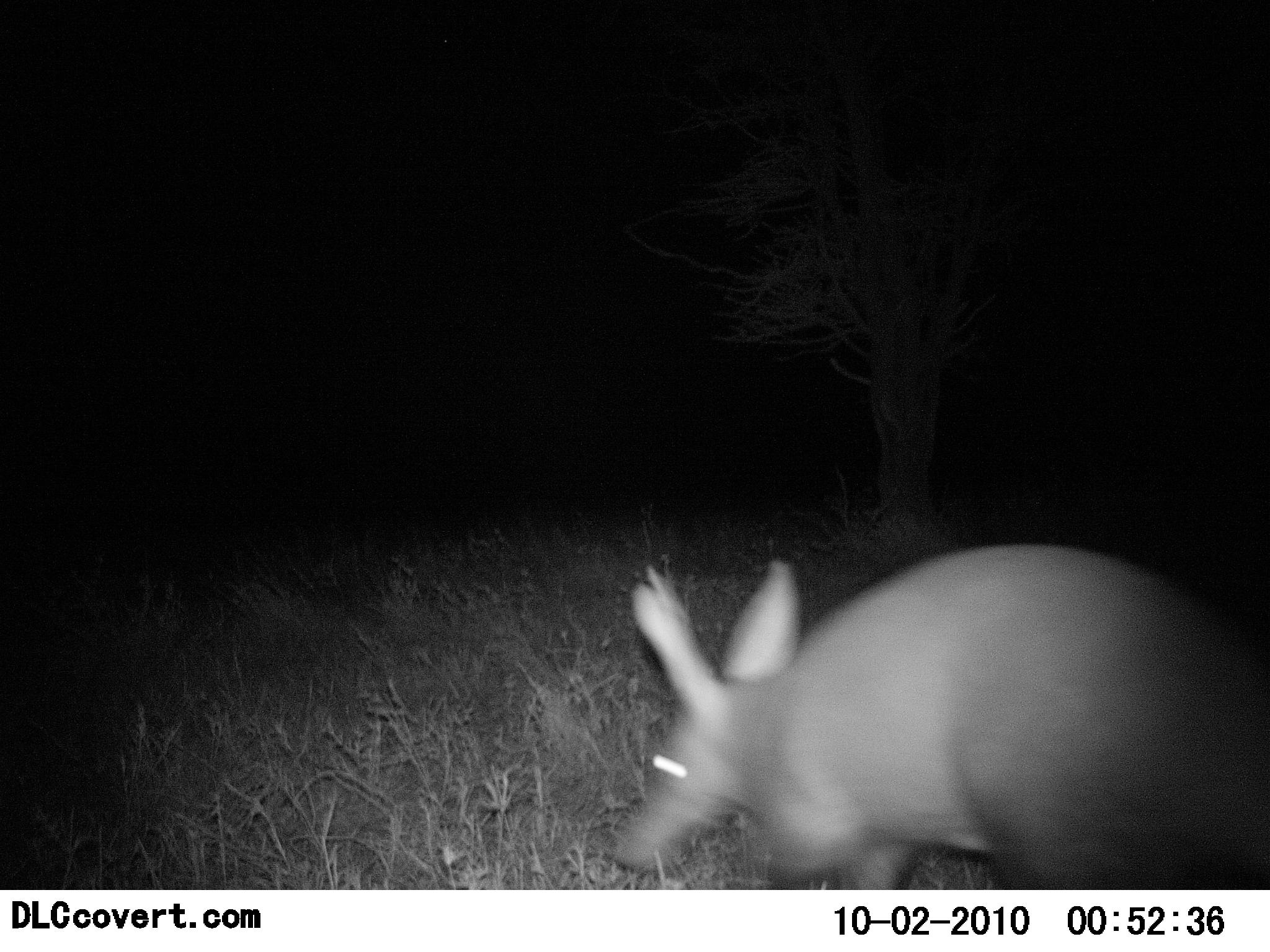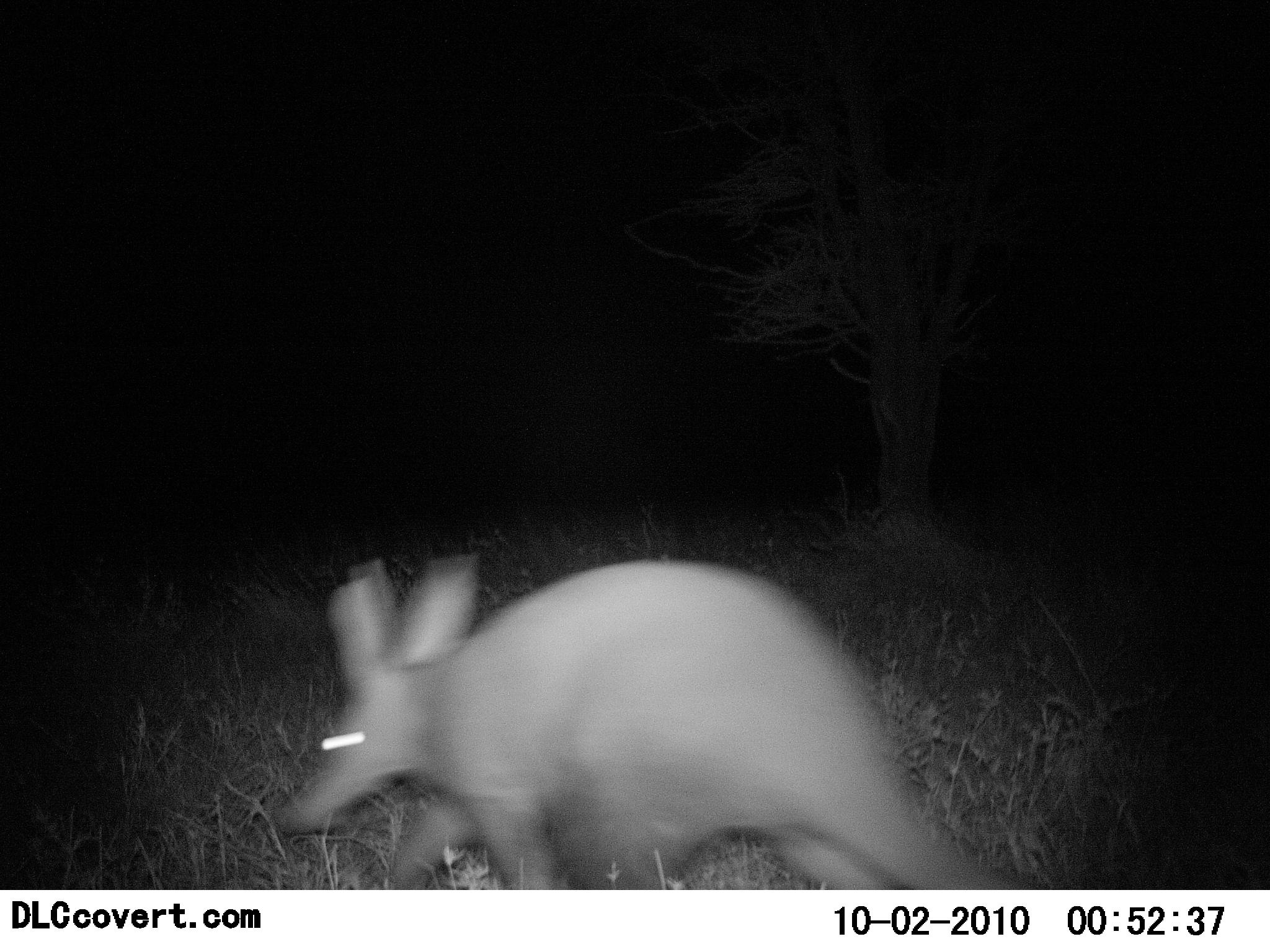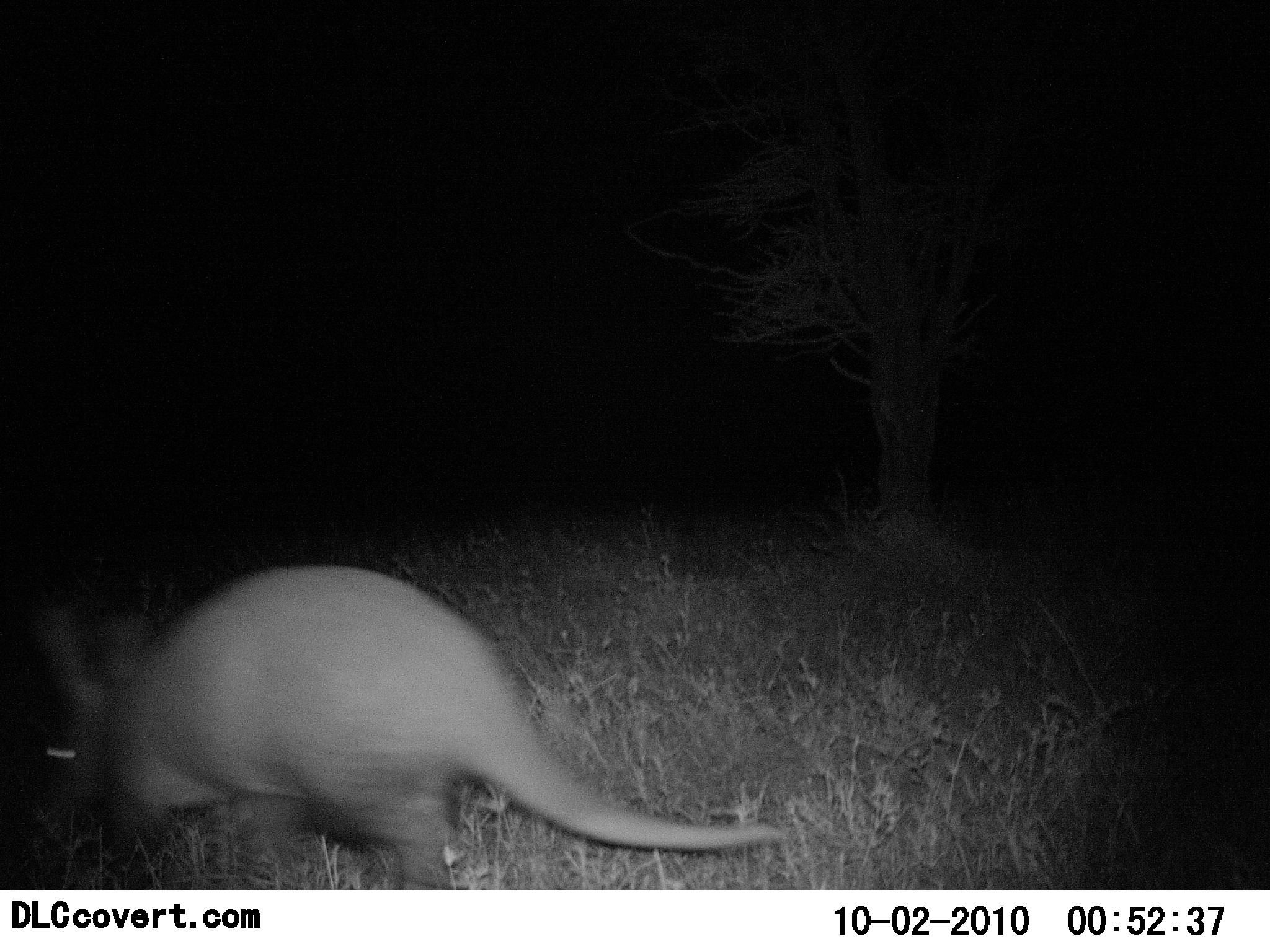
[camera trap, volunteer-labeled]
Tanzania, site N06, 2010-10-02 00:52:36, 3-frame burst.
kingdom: Animalia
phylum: Chordata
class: Mammalia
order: Tubulidentata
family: Orycteropodidae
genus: Orycteropus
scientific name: Orycteropus afer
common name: aardvark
Aardvark (Orycteropus afer), count 1. Behavior (volunteer vote fractions): standing 0%, resting 0%, moving 100%, interacting 0%. Young present (vote fraction): 0%. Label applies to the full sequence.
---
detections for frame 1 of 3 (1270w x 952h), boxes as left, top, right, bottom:
animal: 612, 543, 1269, 890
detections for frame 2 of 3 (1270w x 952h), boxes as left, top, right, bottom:
animal: 276, 553, 1023, 890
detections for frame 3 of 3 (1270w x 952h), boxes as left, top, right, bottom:
animal: 36, 561, 784, 890